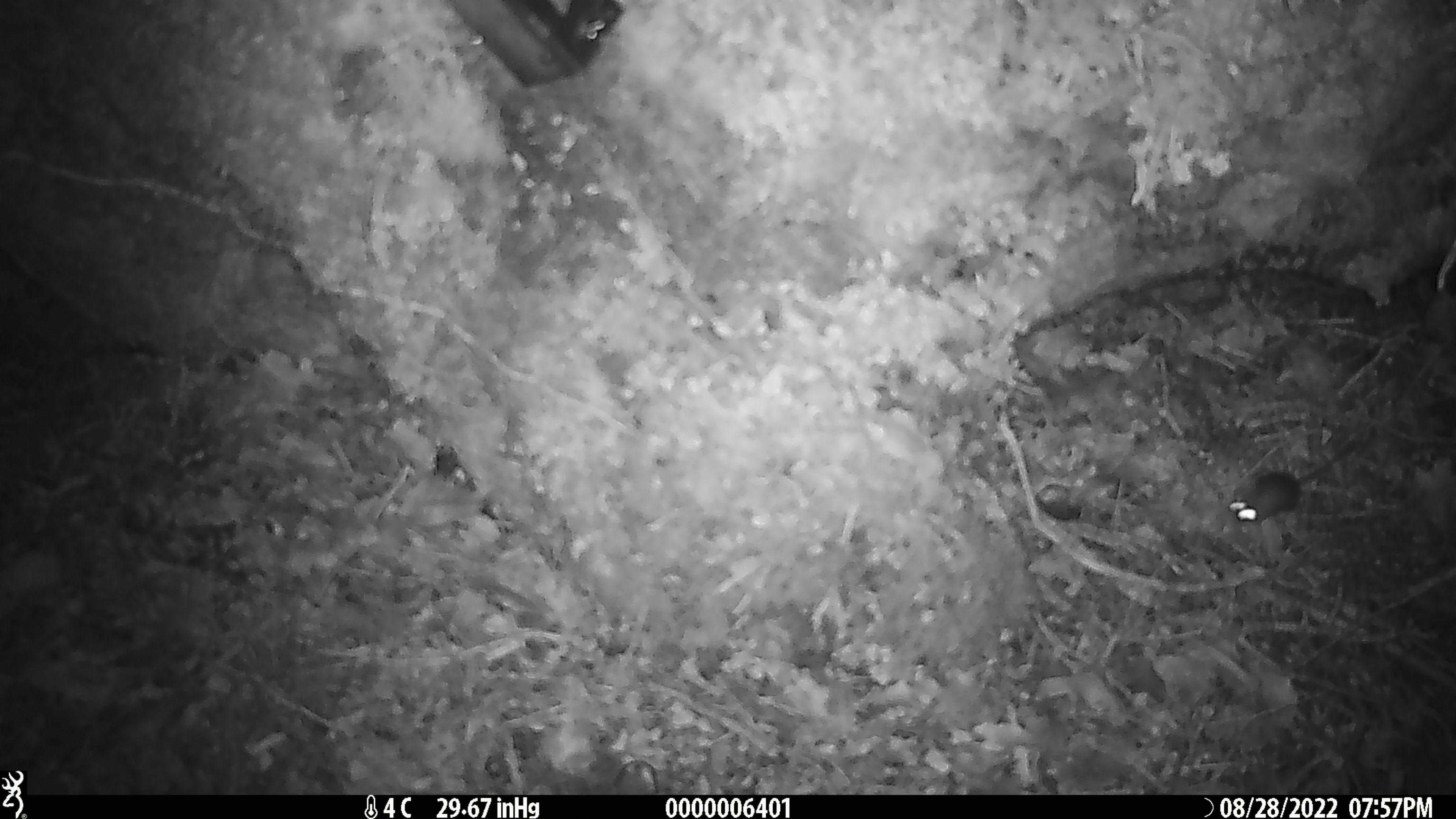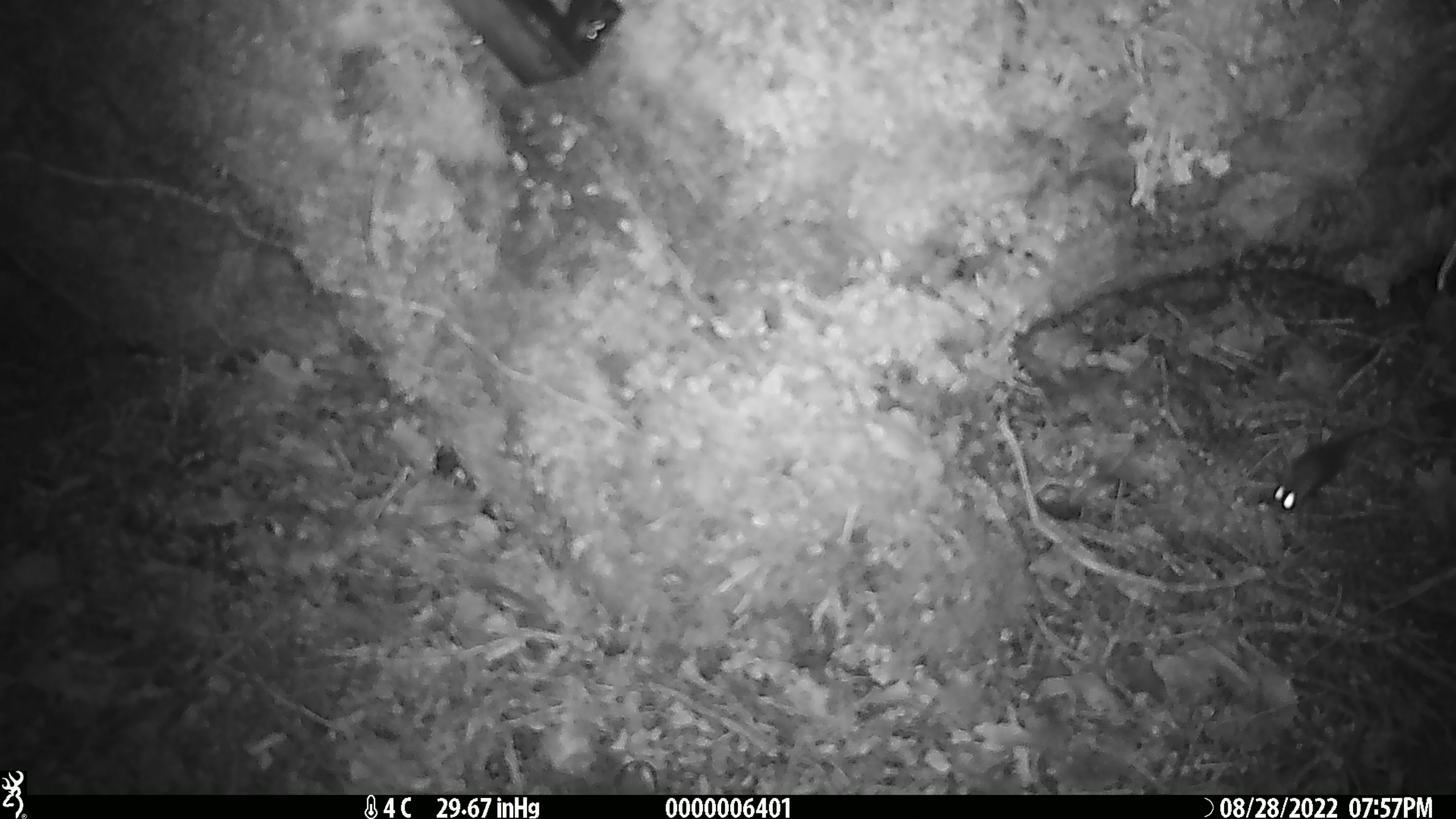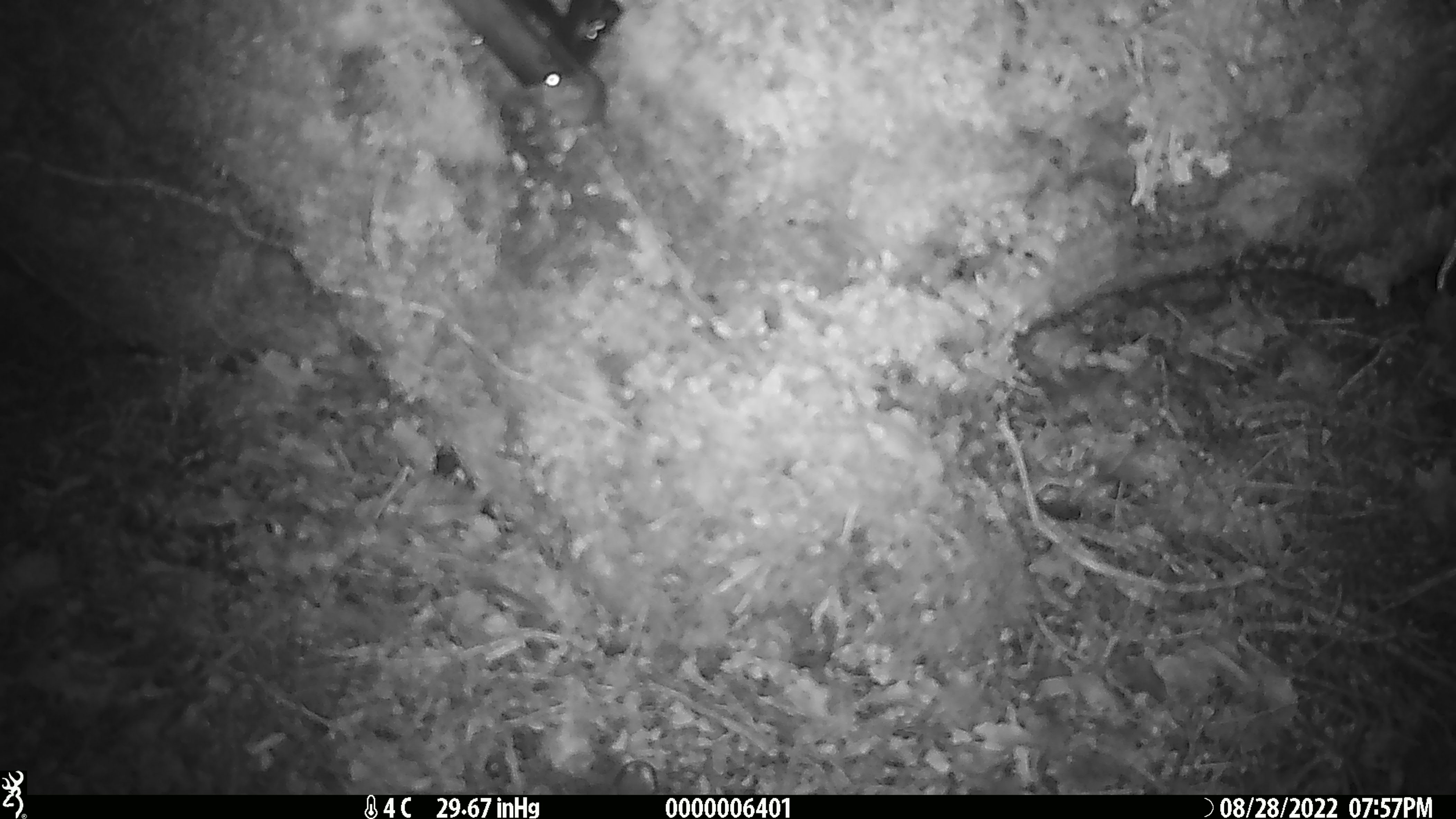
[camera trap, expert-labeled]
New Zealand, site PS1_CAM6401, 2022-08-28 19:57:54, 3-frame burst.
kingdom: Animalia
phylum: Chordata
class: Mammalia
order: Rodentia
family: Muridae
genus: Mus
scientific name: Mus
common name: mouse